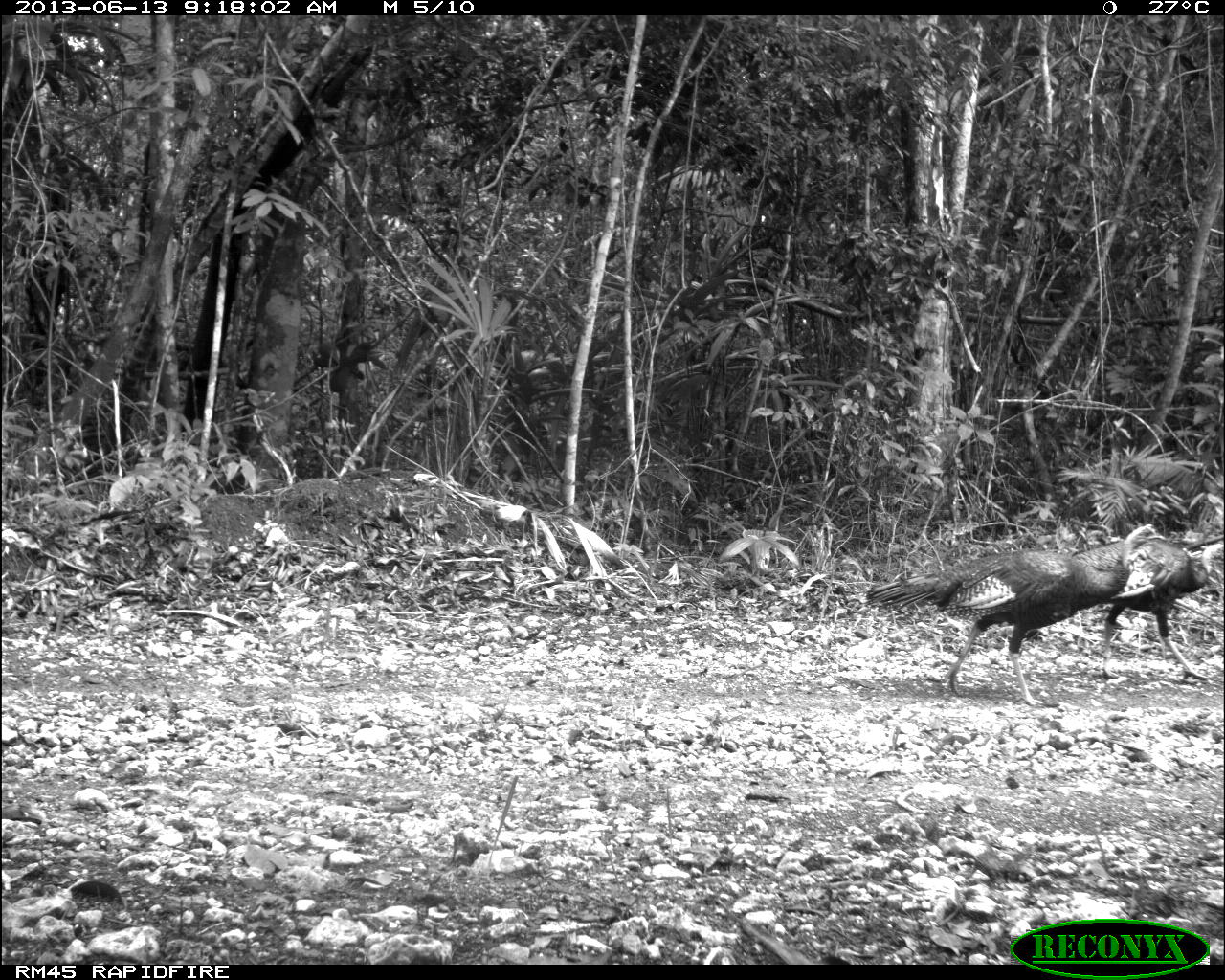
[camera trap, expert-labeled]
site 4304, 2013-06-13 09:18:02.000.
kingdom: Animalia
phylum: Chordata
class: Aves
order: Galliformes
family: Phasianidae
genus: Meleagris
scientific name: Meleagris ocellata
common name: ocellated turkey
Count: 3.